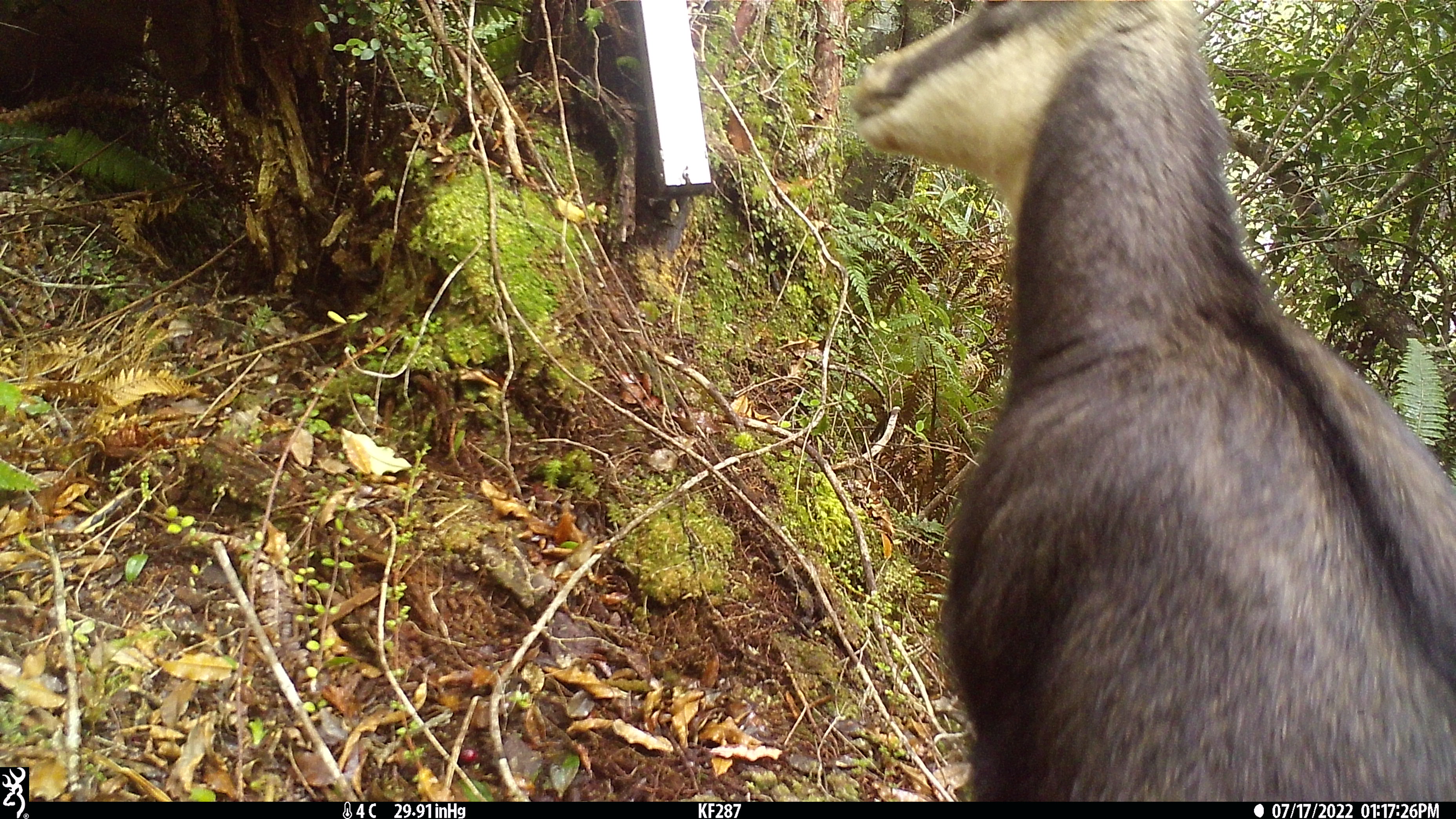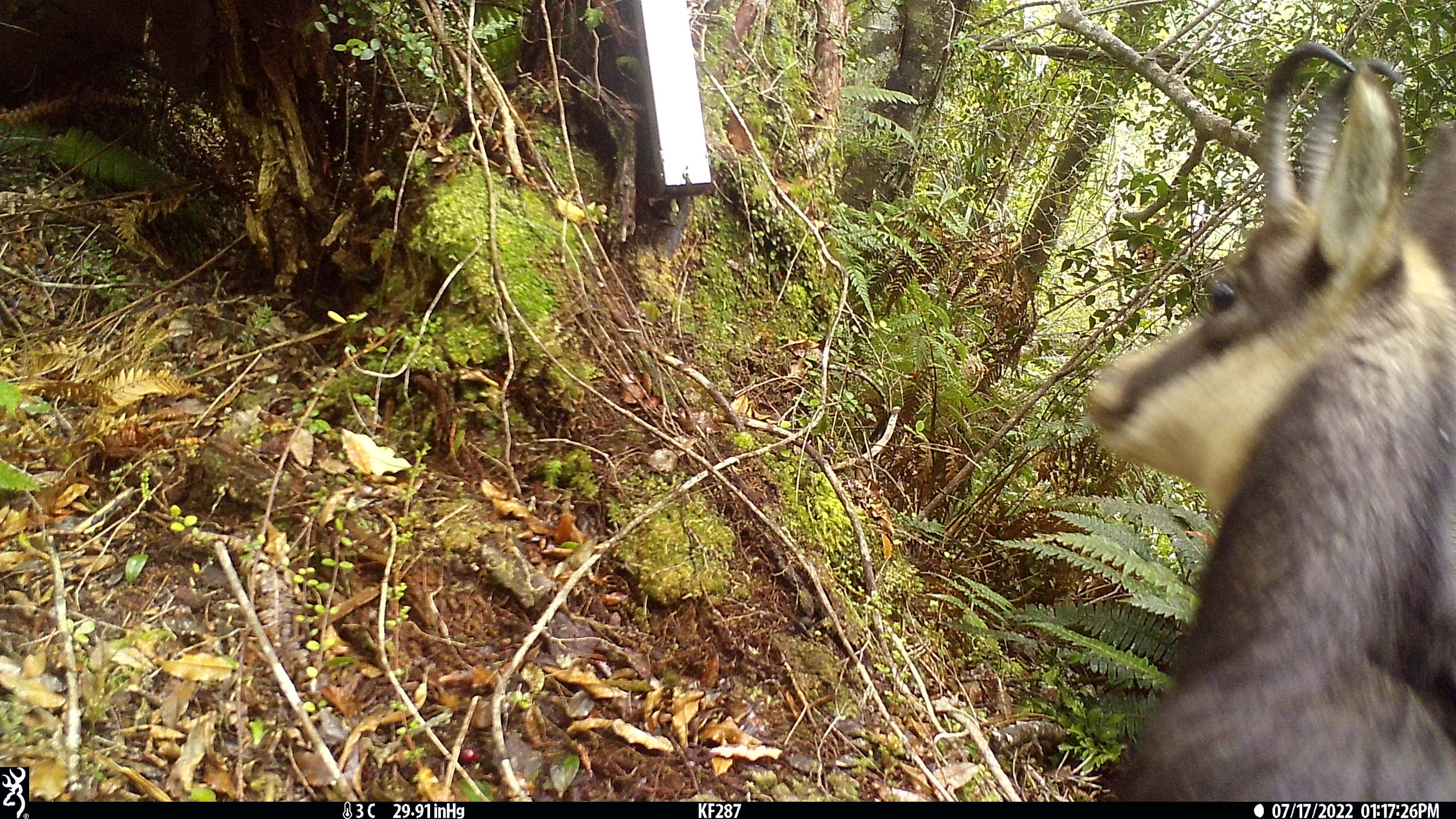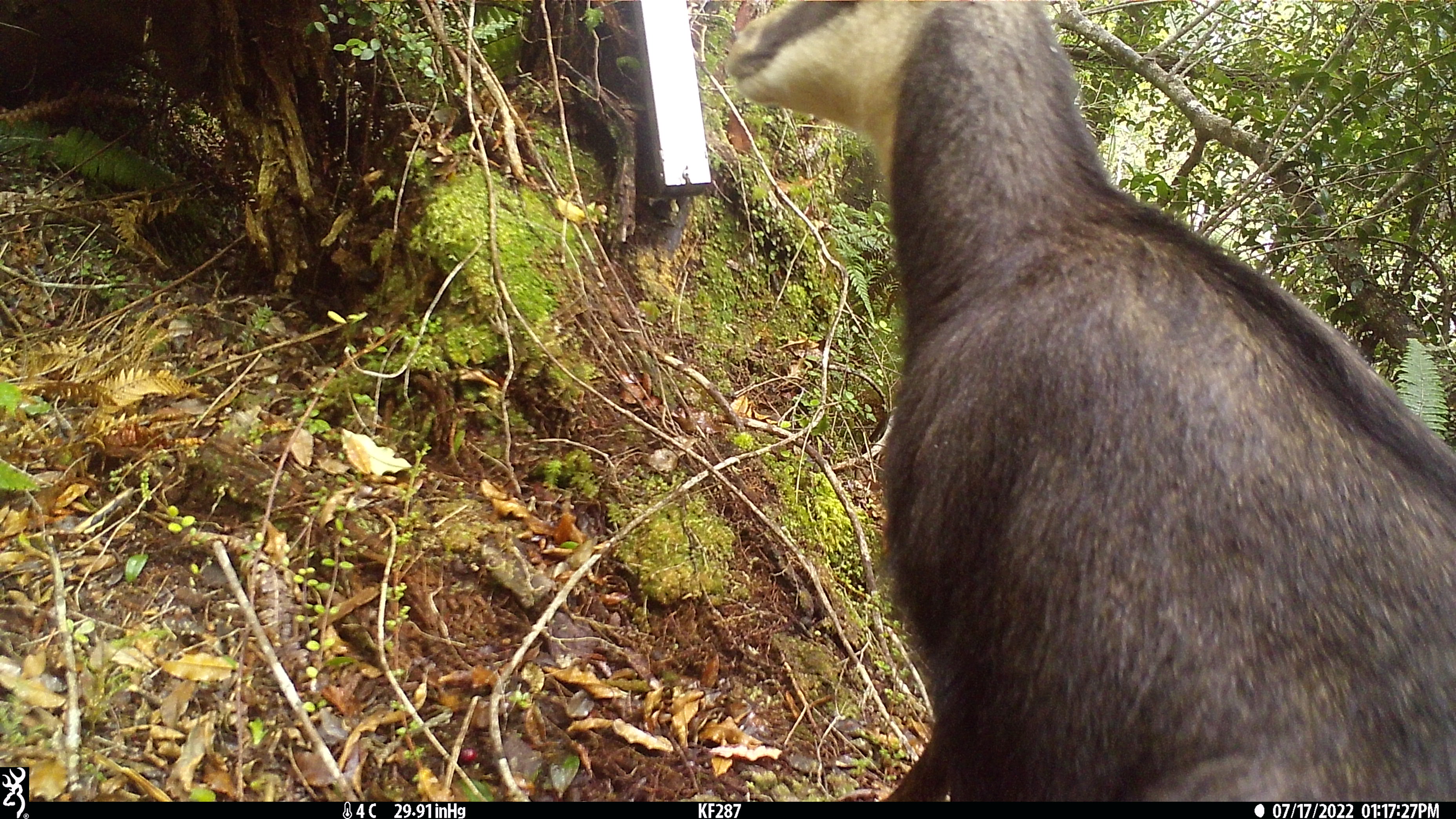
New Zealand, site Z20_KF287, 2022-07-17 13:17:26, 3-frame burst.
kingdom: Animalia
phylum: Chordata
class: Mammalia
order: Artiodactyla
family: Bovidae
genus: Rupicapra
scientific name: Rupicapra rupicapra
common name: alpine chamois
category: chamois